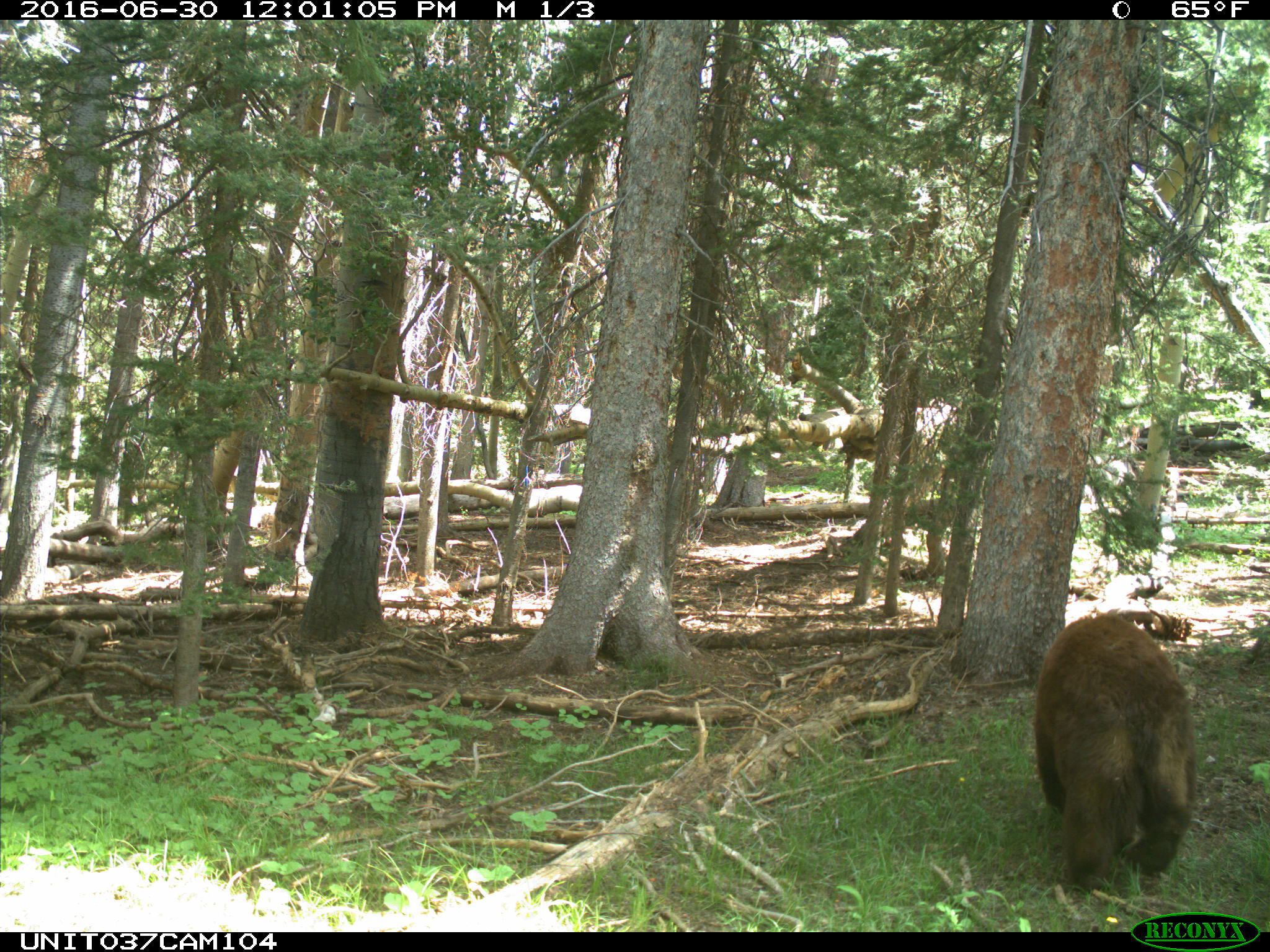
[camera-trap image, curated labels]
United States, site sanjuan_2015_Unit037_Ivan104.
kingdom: Animalia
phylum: Chordata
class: Mammalia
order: Carnivora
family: Ursidae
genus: Ursus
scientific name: Ursus americanus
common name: american black bear